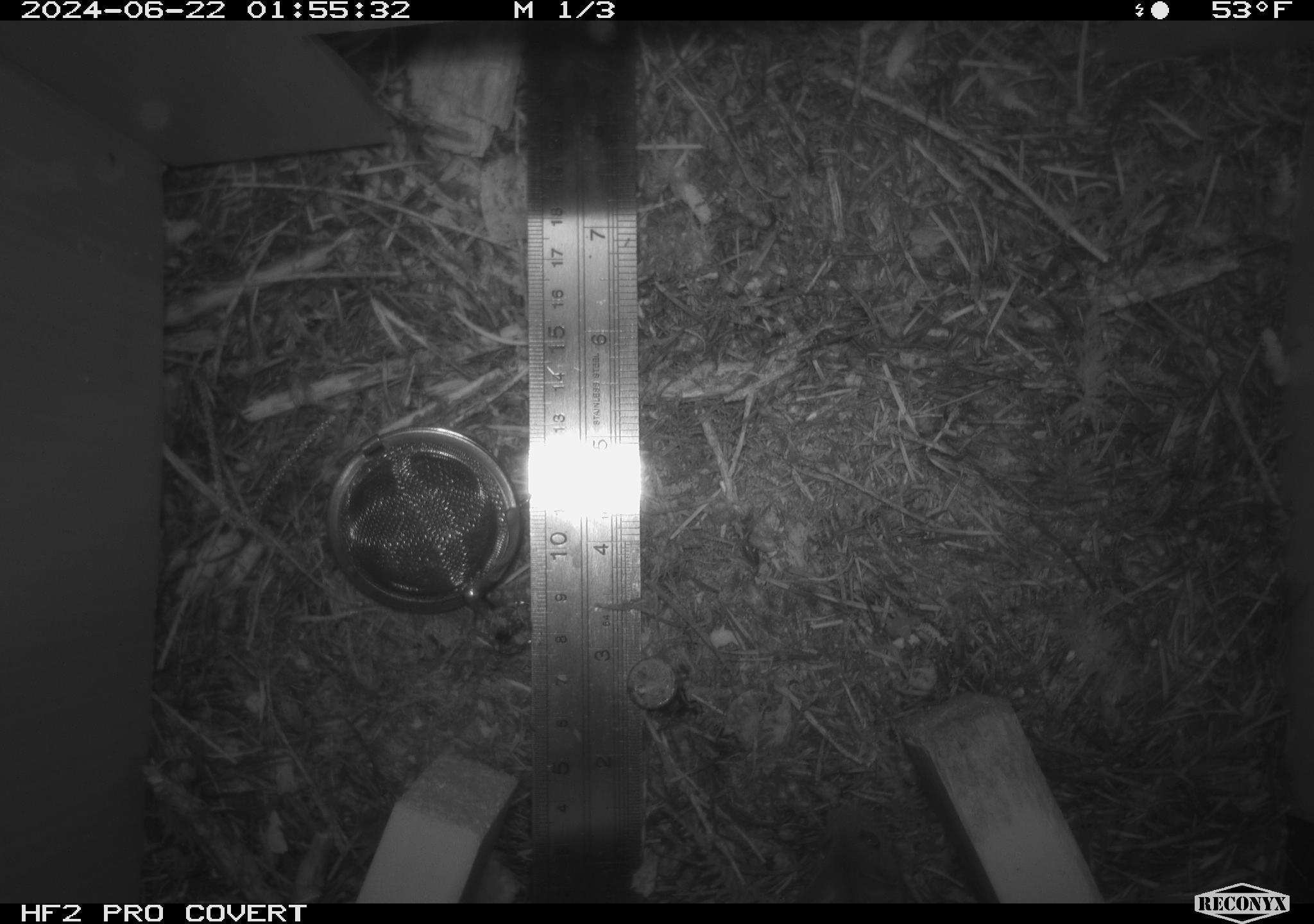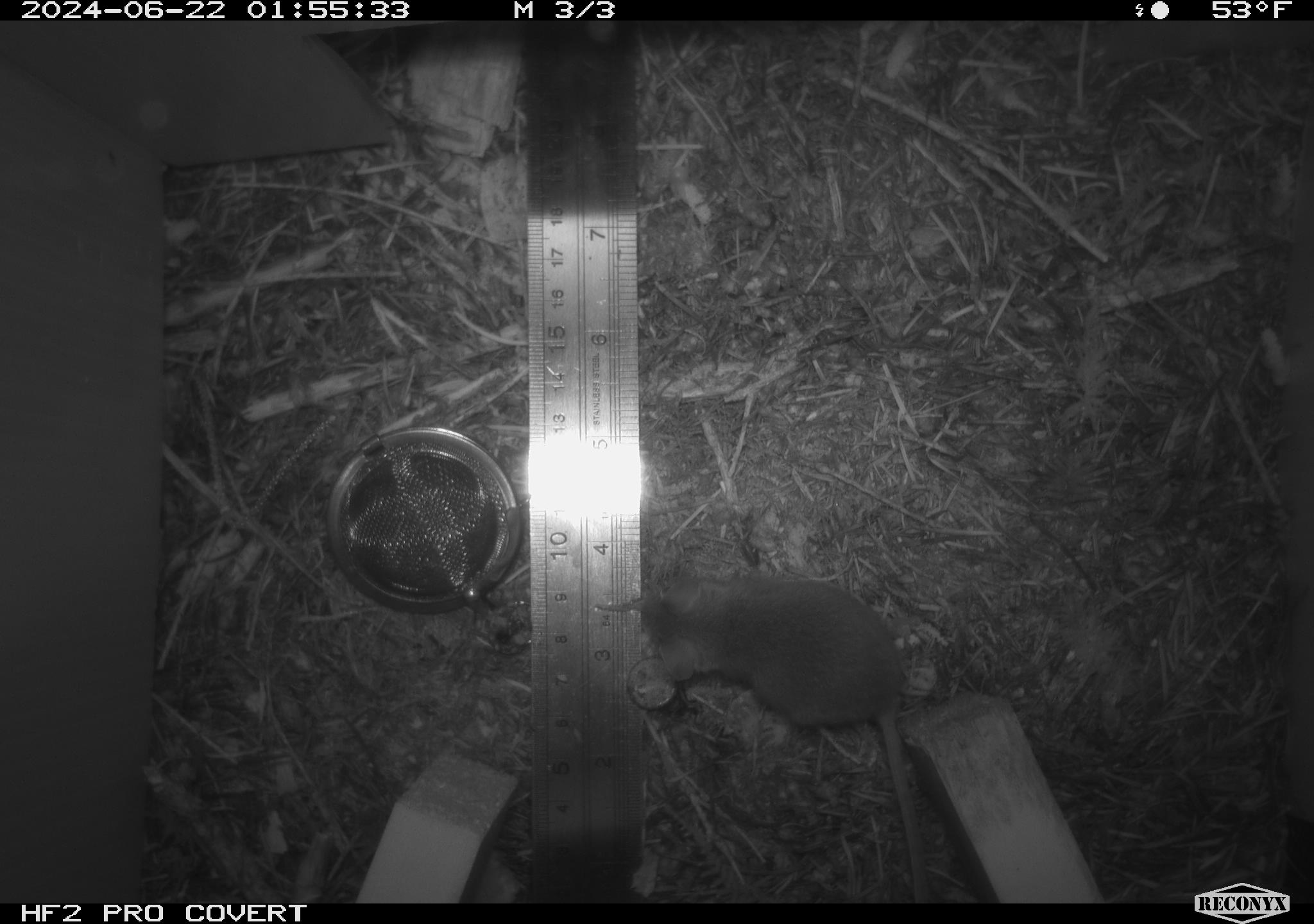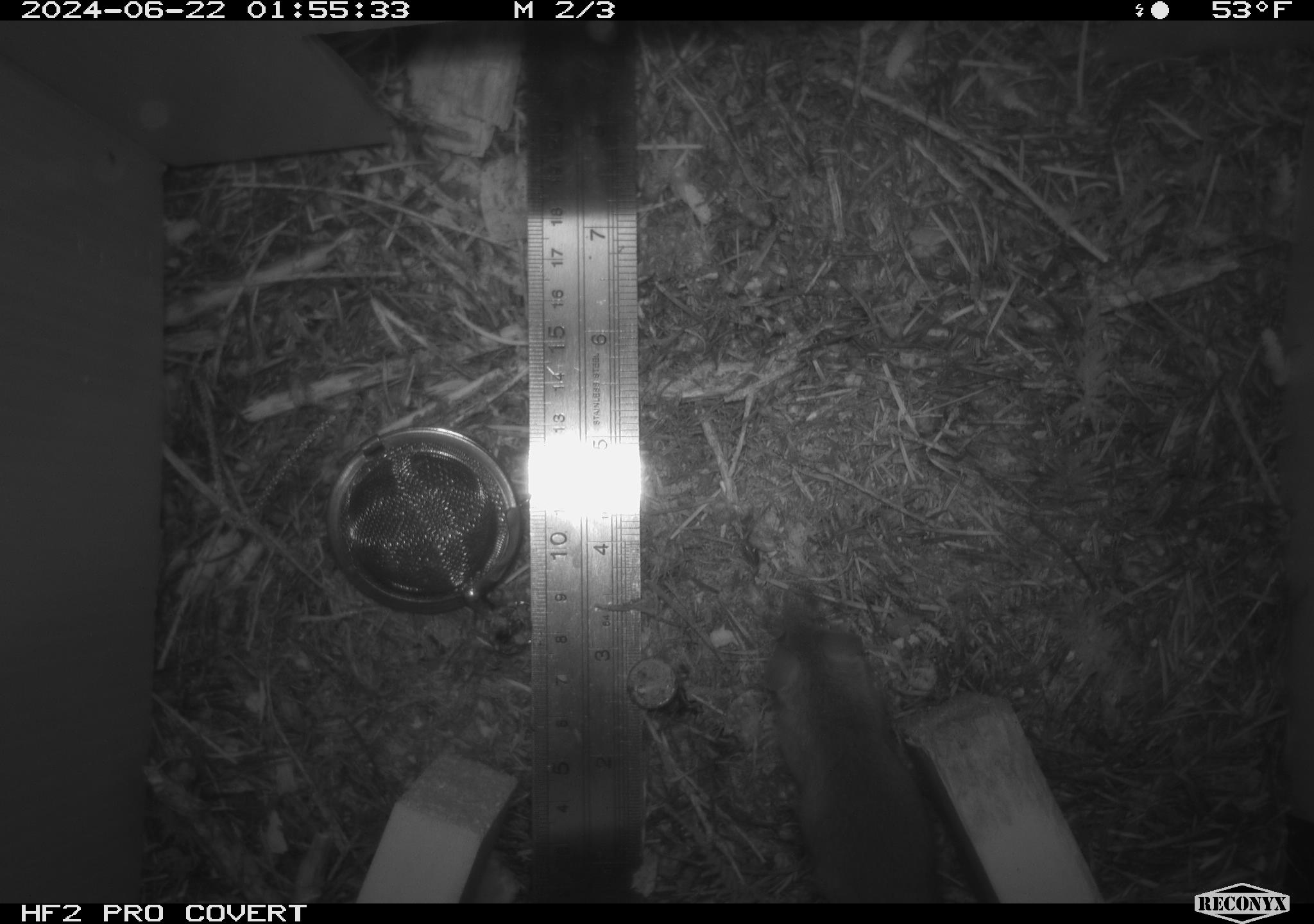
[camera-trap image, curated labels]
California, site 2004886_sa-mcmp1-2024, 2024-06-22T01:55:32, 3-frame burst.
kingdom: Animalia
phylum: Chordata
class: Mammalia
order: Rodentia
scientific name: Rodentia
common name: mouse species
Mouse species (Rodentia).